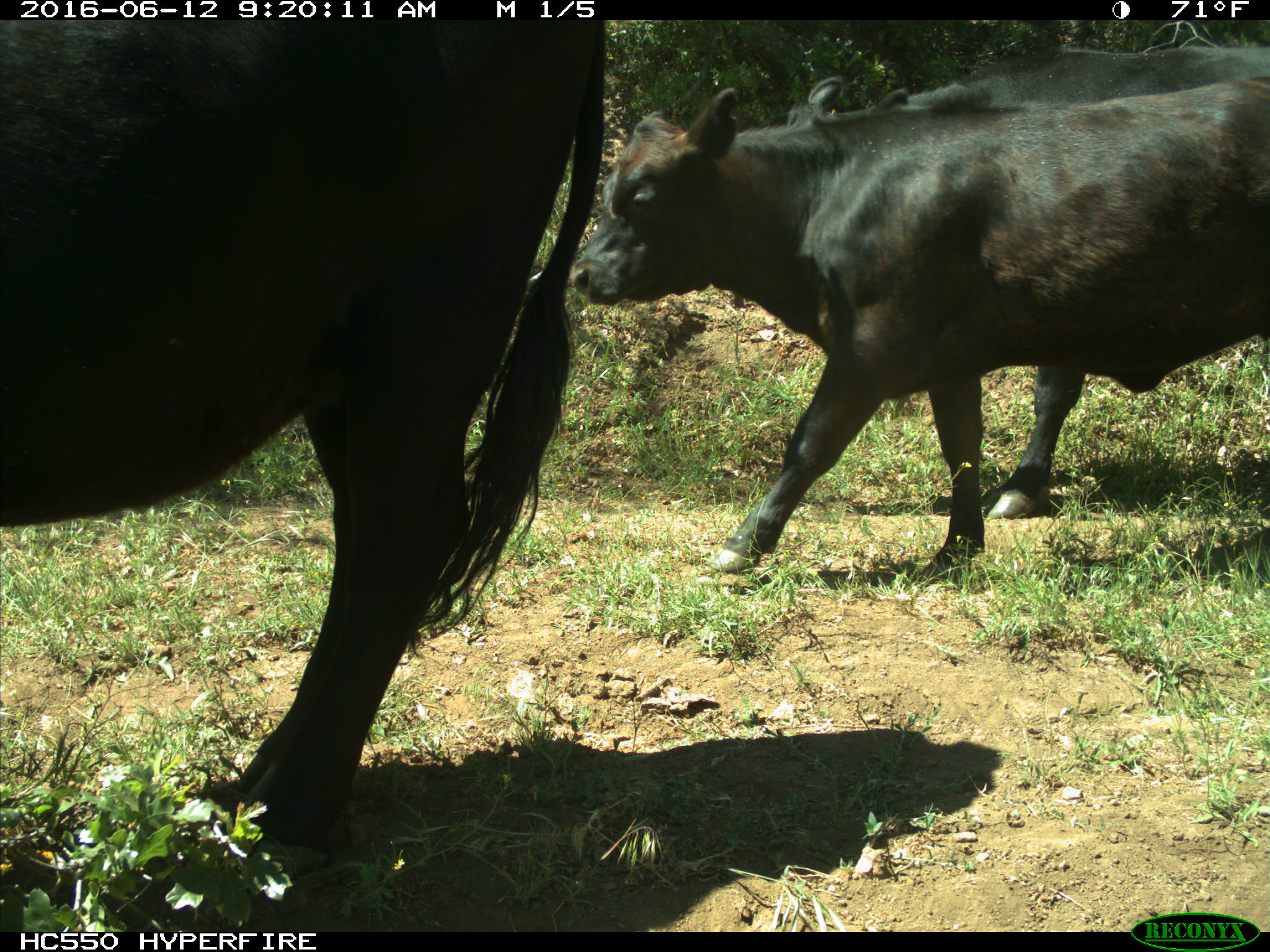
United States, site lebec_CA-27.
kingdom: Animalia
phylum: Chordata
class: Mammalia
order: Artiodactyla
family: Bovidae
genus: Bos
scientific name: Bos taurus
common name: domestic cow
Bos taurus (domestic cow).